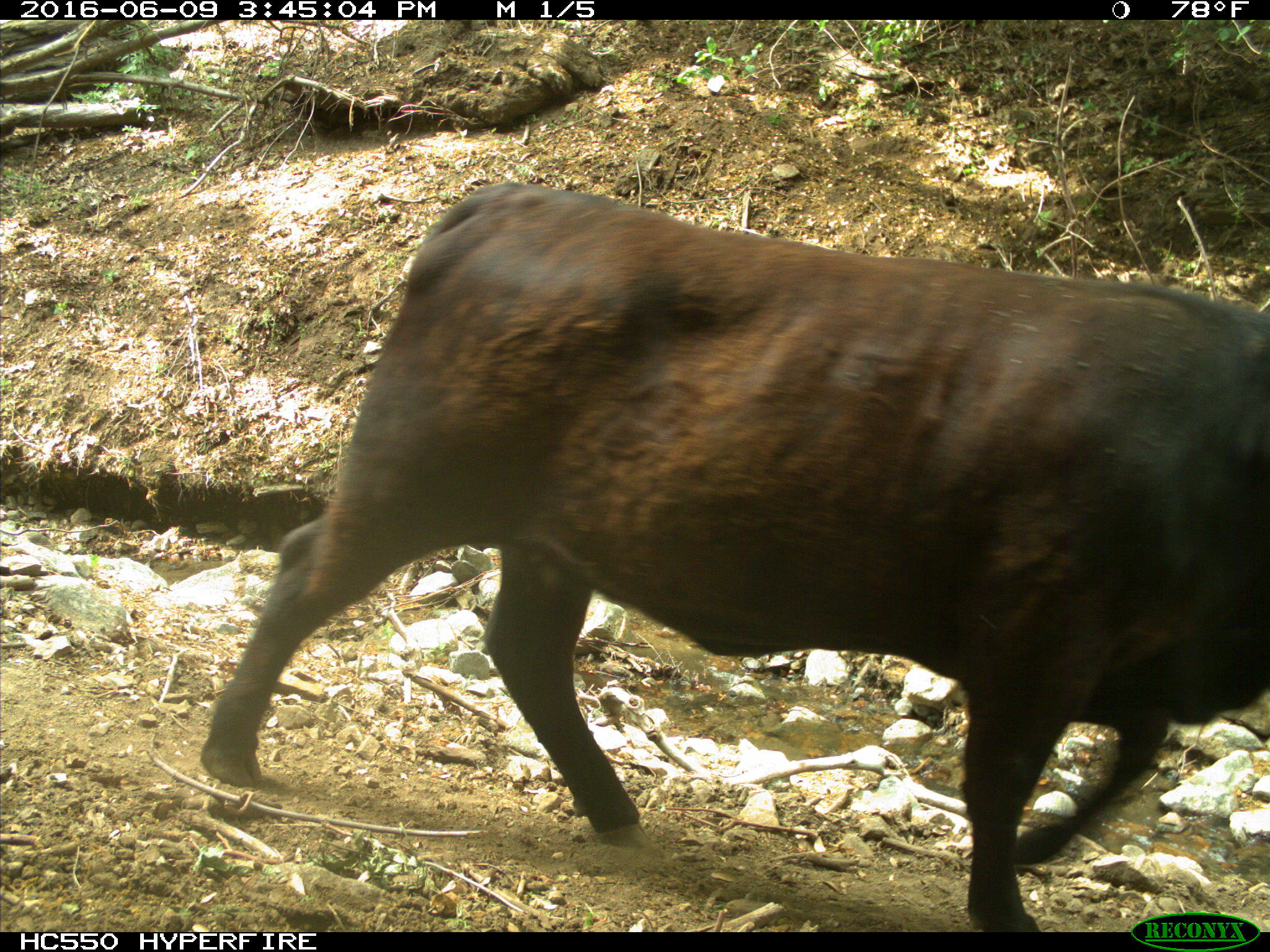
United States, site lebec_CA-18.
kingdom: Animalia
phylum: Chordata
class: Mammalia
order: Artiodactyla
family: Bovidae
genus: Bos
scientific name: Bos taurus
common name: domestic cow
Bos taurus (domestic cow).